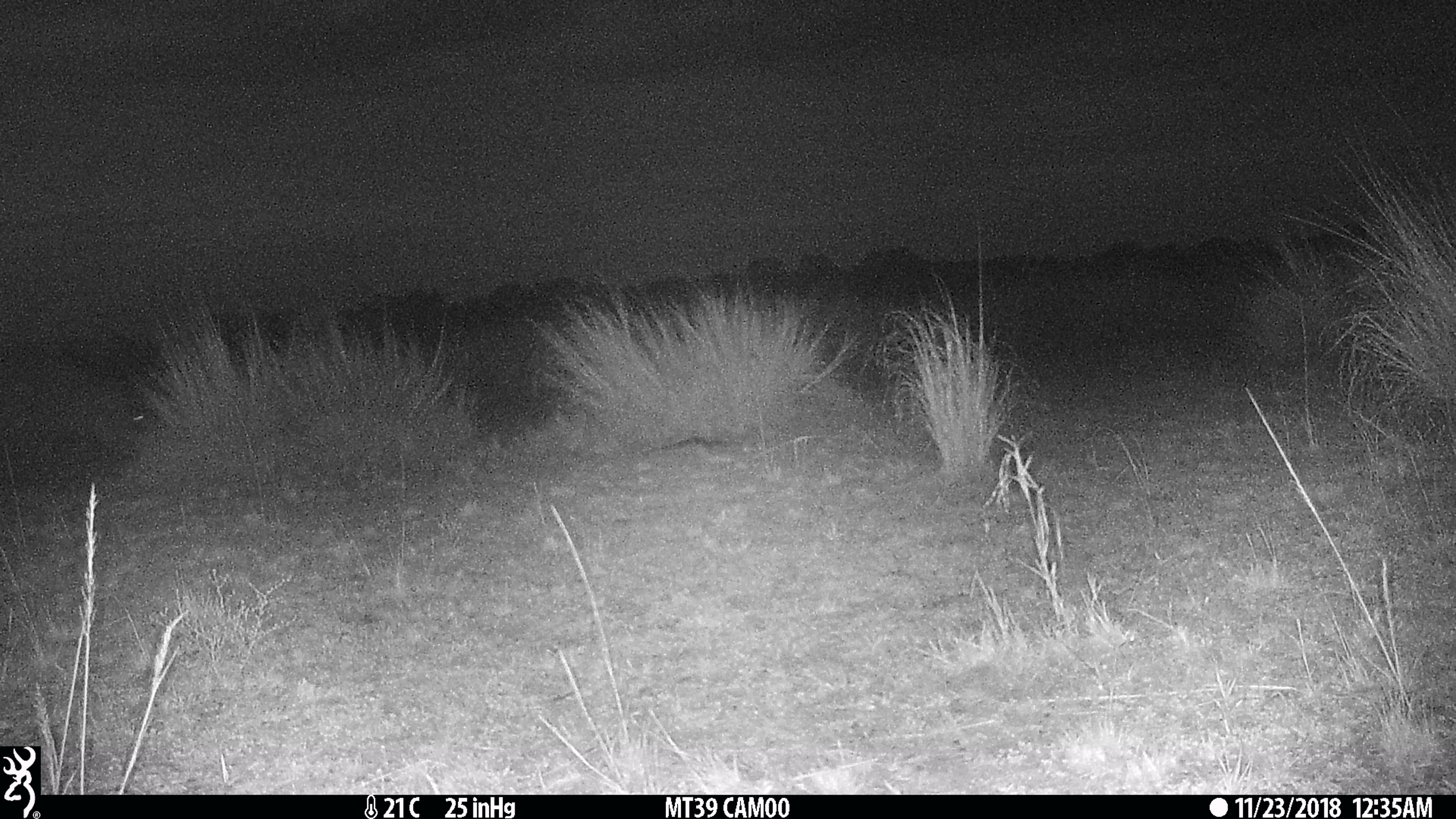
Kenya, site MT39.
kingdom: Animalia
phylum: Chordata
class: Mammalia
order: Artiodactyla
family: Hippopotamidae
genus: Hippopotamus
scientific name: Hippopotamus amphibius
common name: hippopotamus